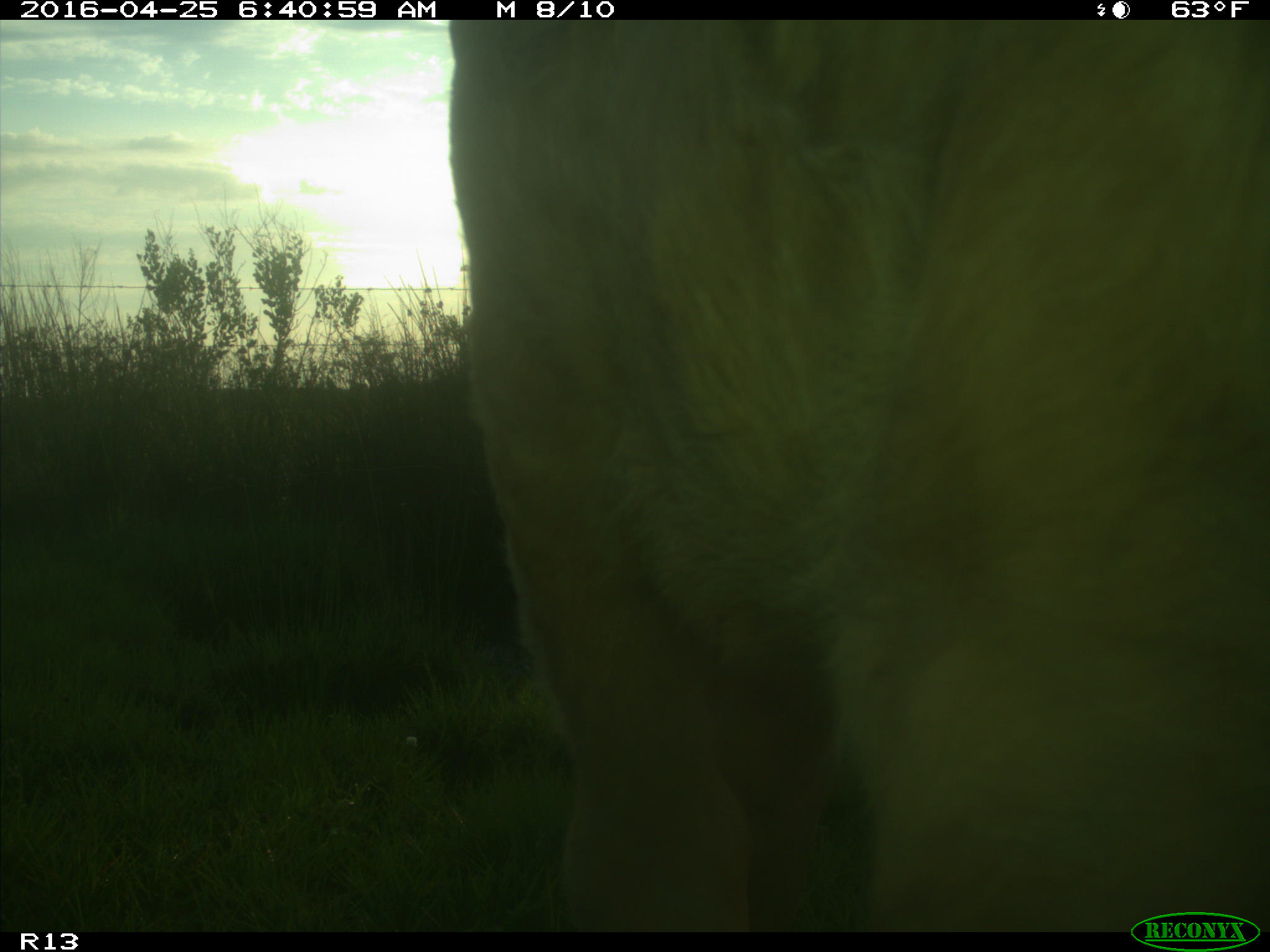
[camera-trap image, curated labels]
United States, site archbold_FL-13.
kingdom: Animalia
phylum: Chordata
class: Mammalia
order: Artiodactyla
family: Bovidae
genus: Bos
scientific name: Bos taurus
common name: domestic cow